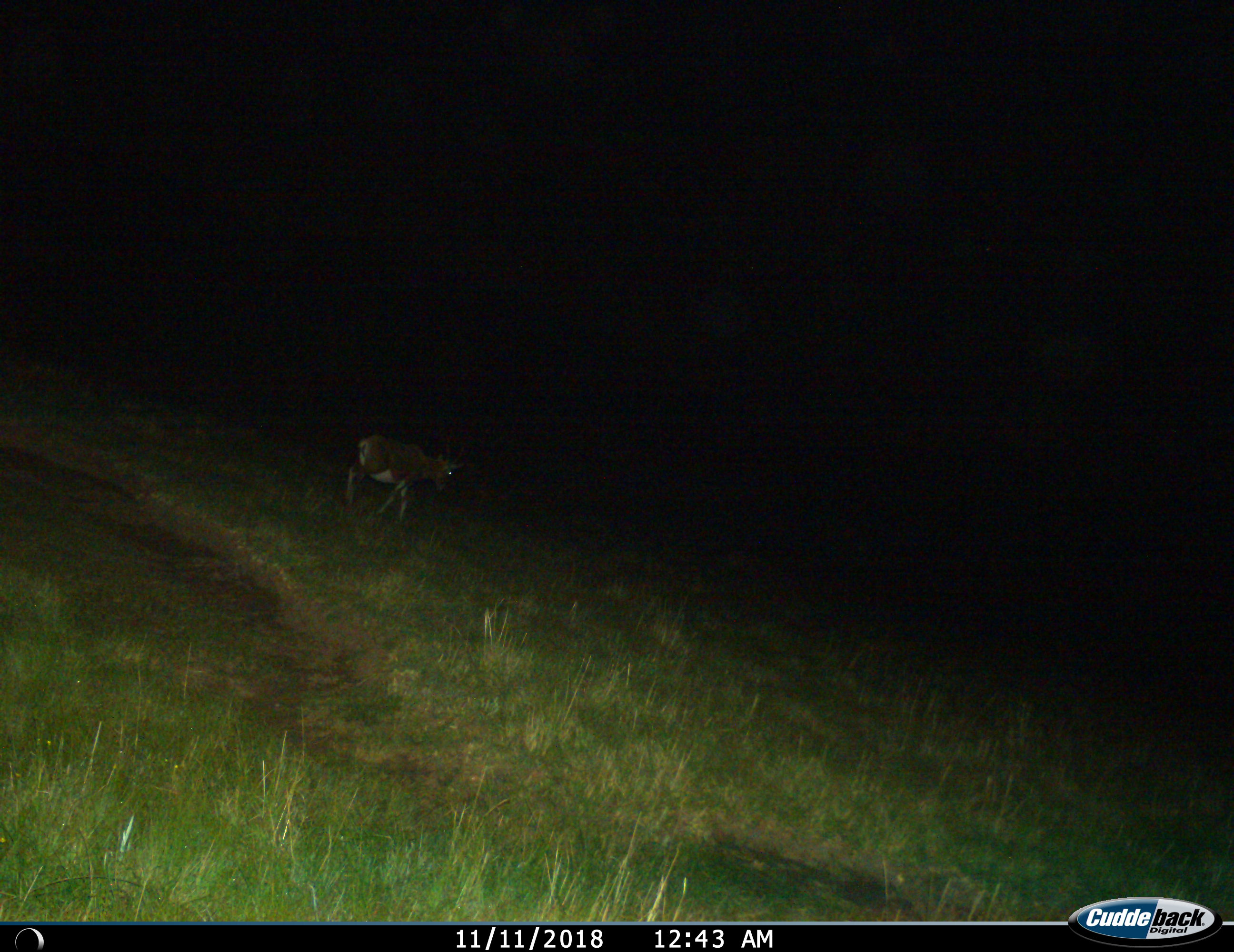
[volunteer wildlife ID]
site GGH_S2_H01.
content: unidentified animal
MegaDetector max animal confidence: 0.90